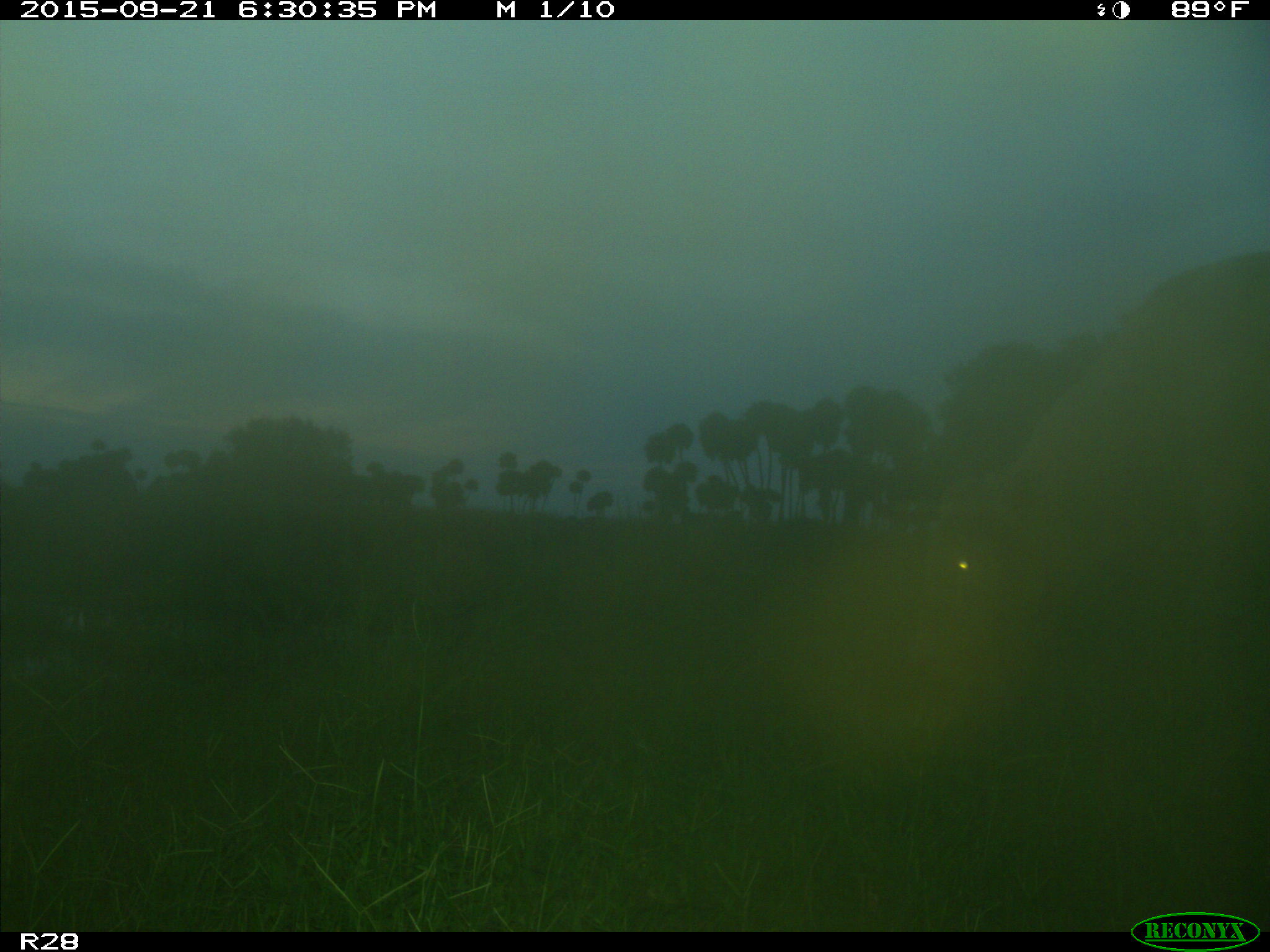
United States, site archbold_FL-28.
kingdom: Animalia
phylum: Chordata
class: Mammalia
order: Artiodactyla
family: Bovidae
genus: Bos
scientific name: Bos taurus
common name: domestic cow